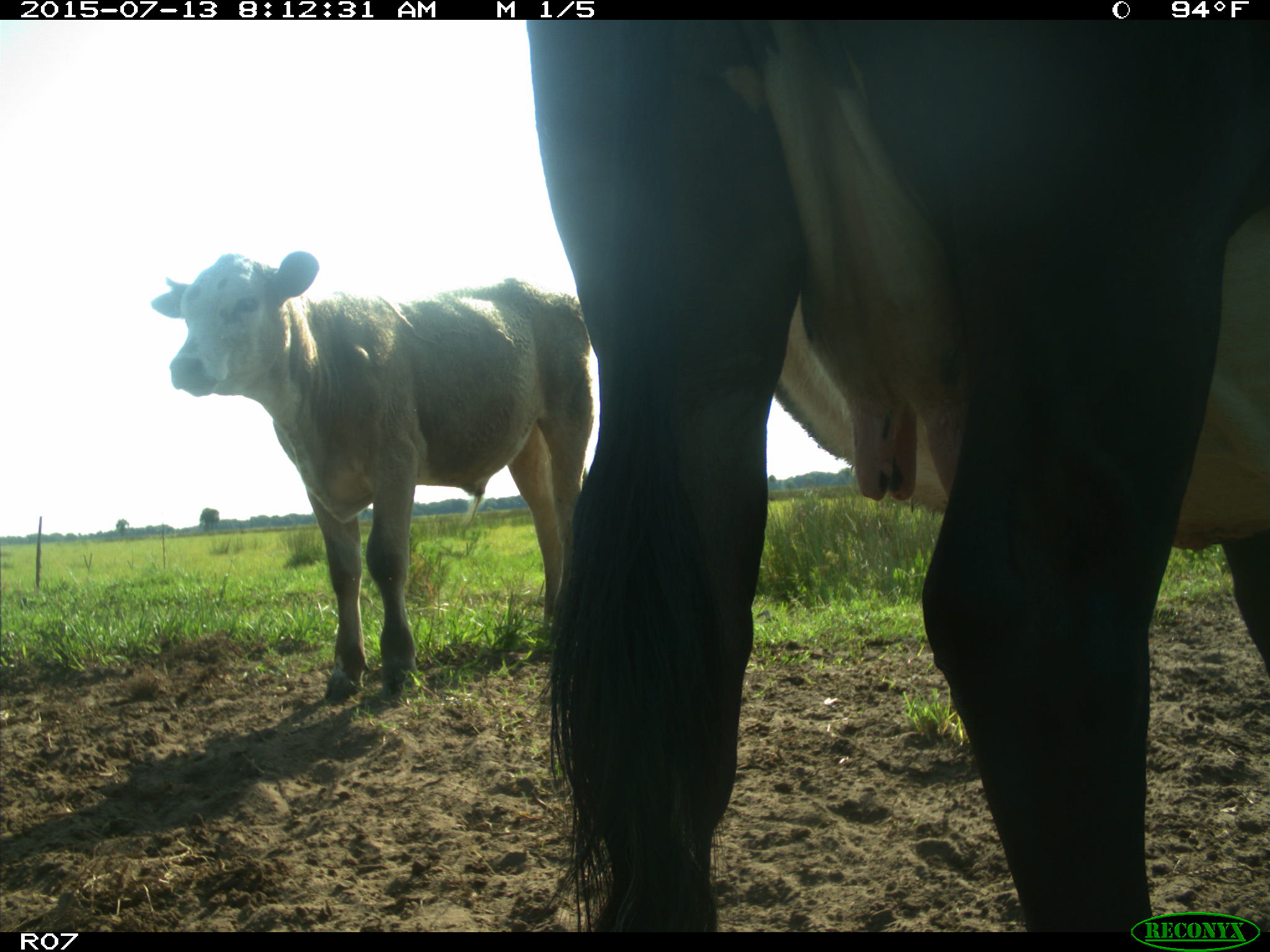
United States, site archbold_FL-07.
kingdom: Animalia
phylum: Chordata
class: Mammalia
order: Artiodactyla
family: Bovidae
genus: Bos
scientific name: Bos taurus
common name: domestic cow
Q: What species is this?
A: Bos taurus (domestic cow).